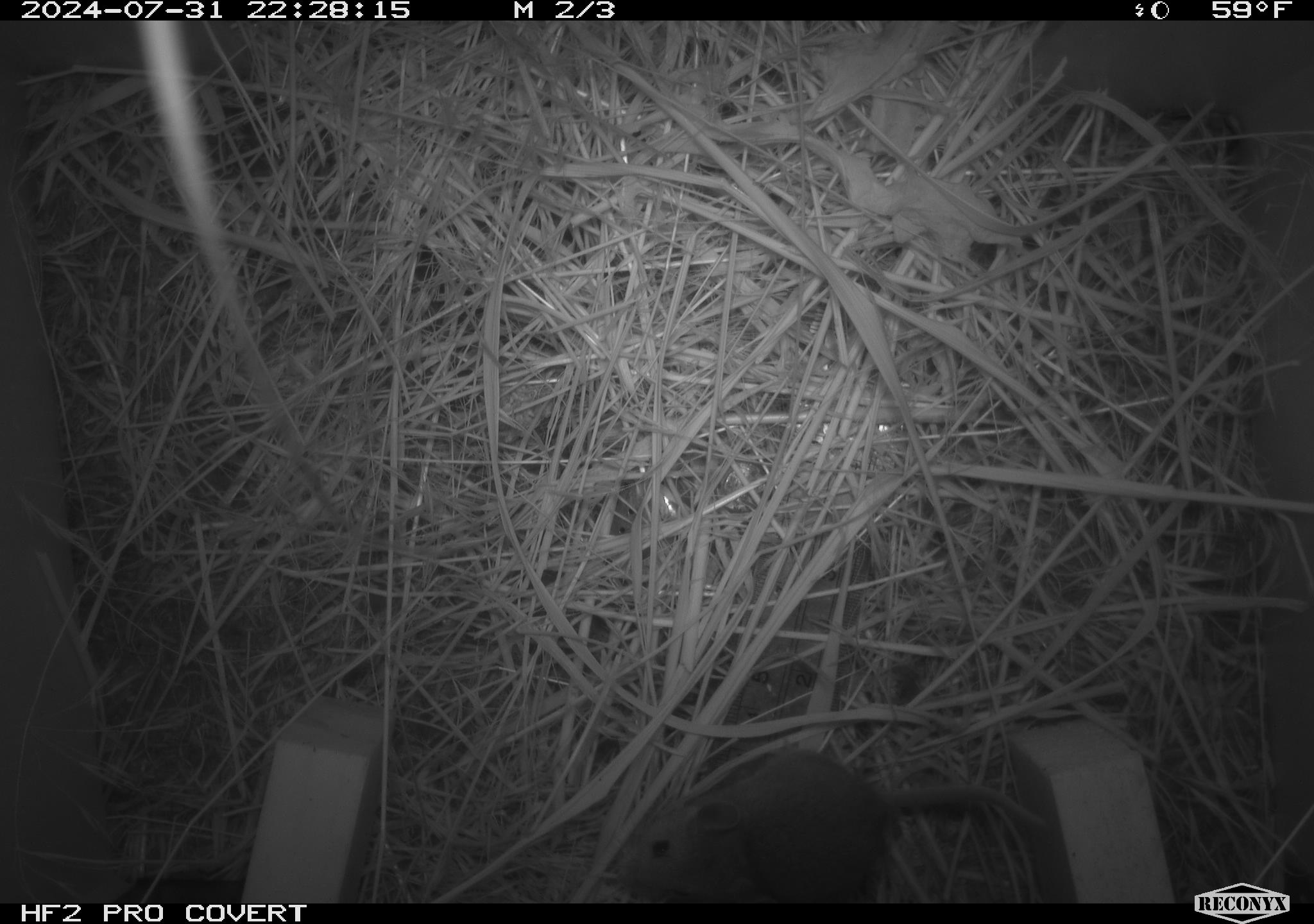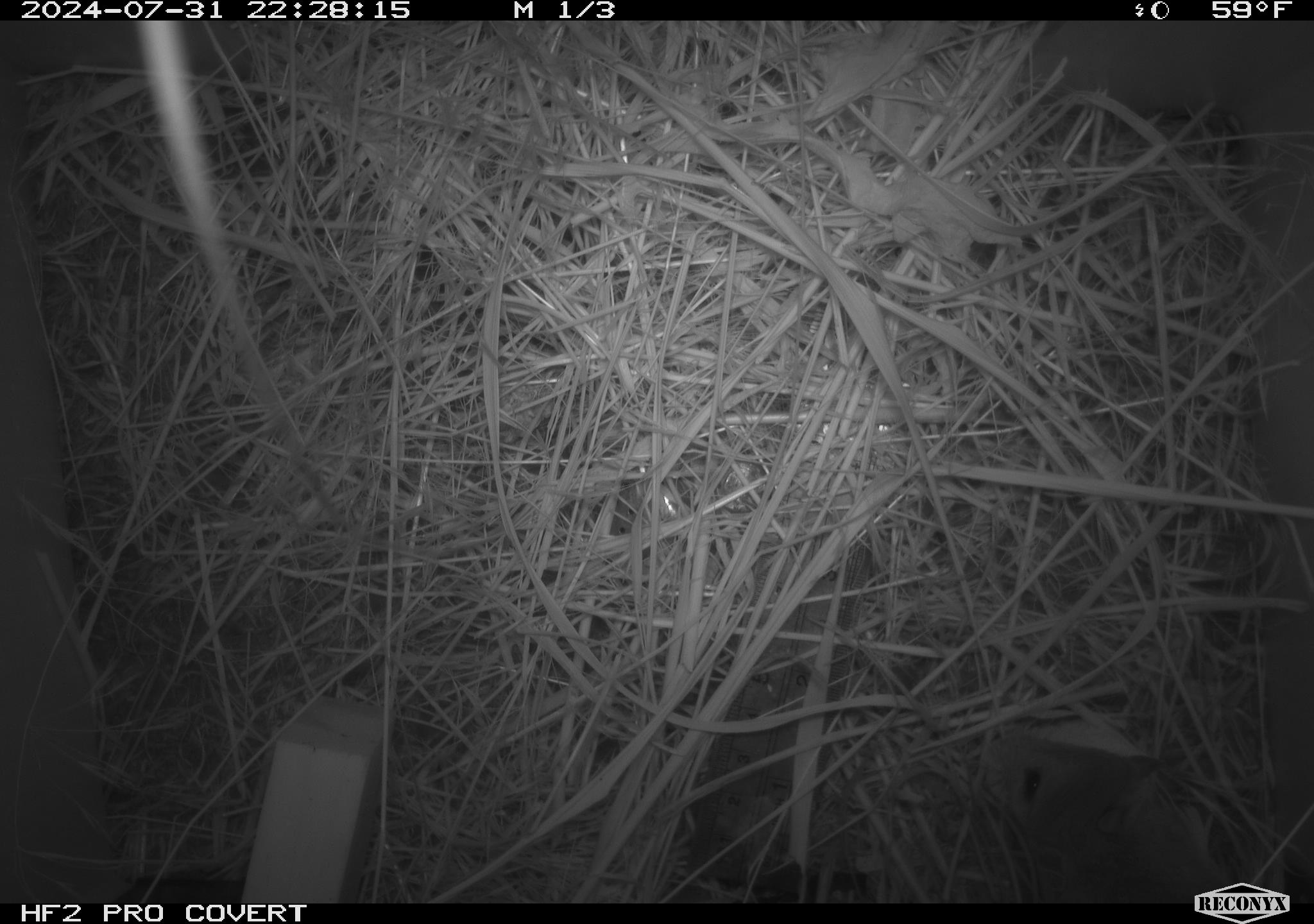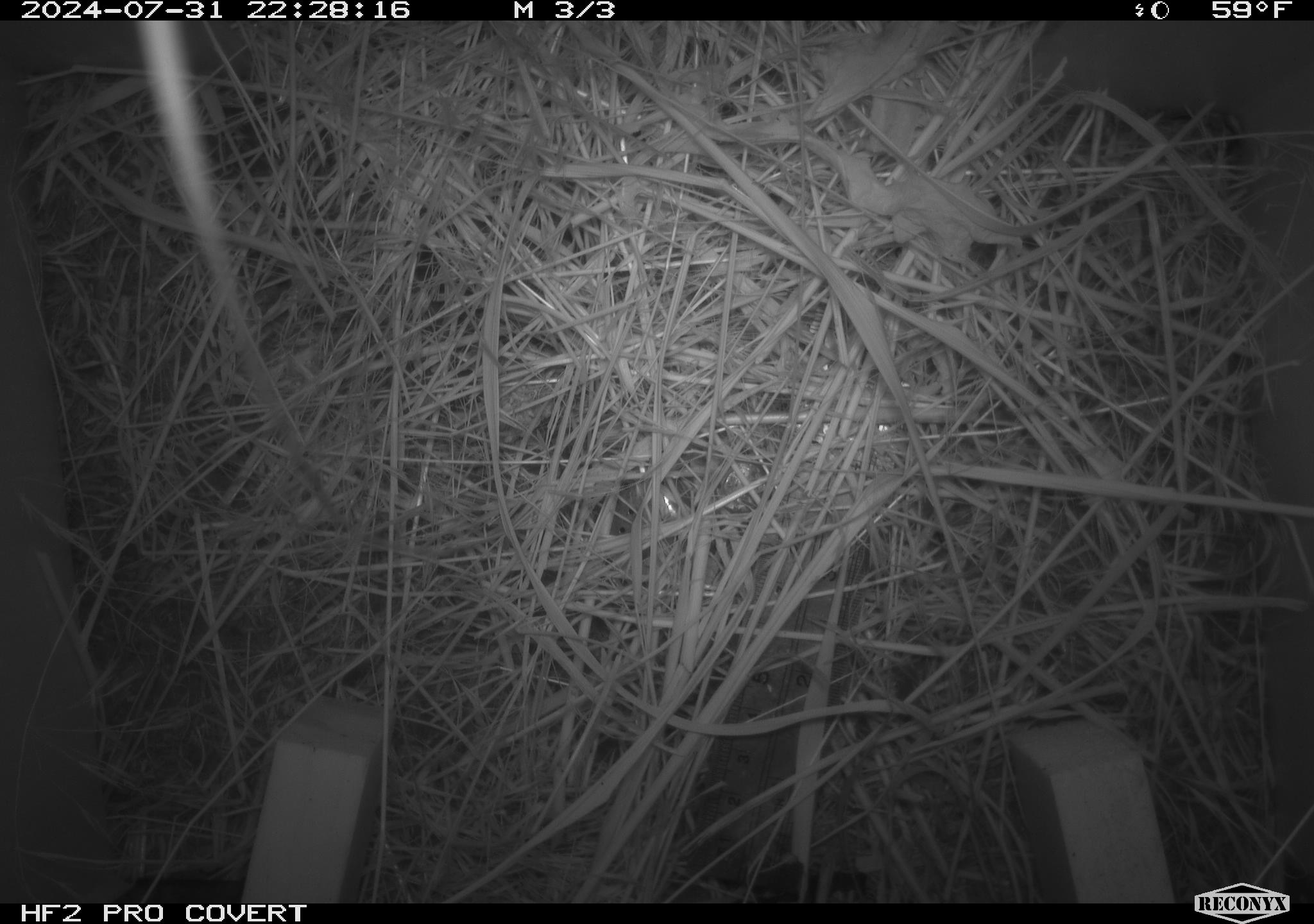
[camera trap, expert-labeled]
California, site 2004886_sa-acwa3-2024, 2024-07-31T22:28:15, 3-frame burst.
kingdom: Animalia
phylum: Chordata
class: Mammalia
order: Rodentia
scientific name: Rodentia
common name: mouse species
Mouse species (Rodentia).